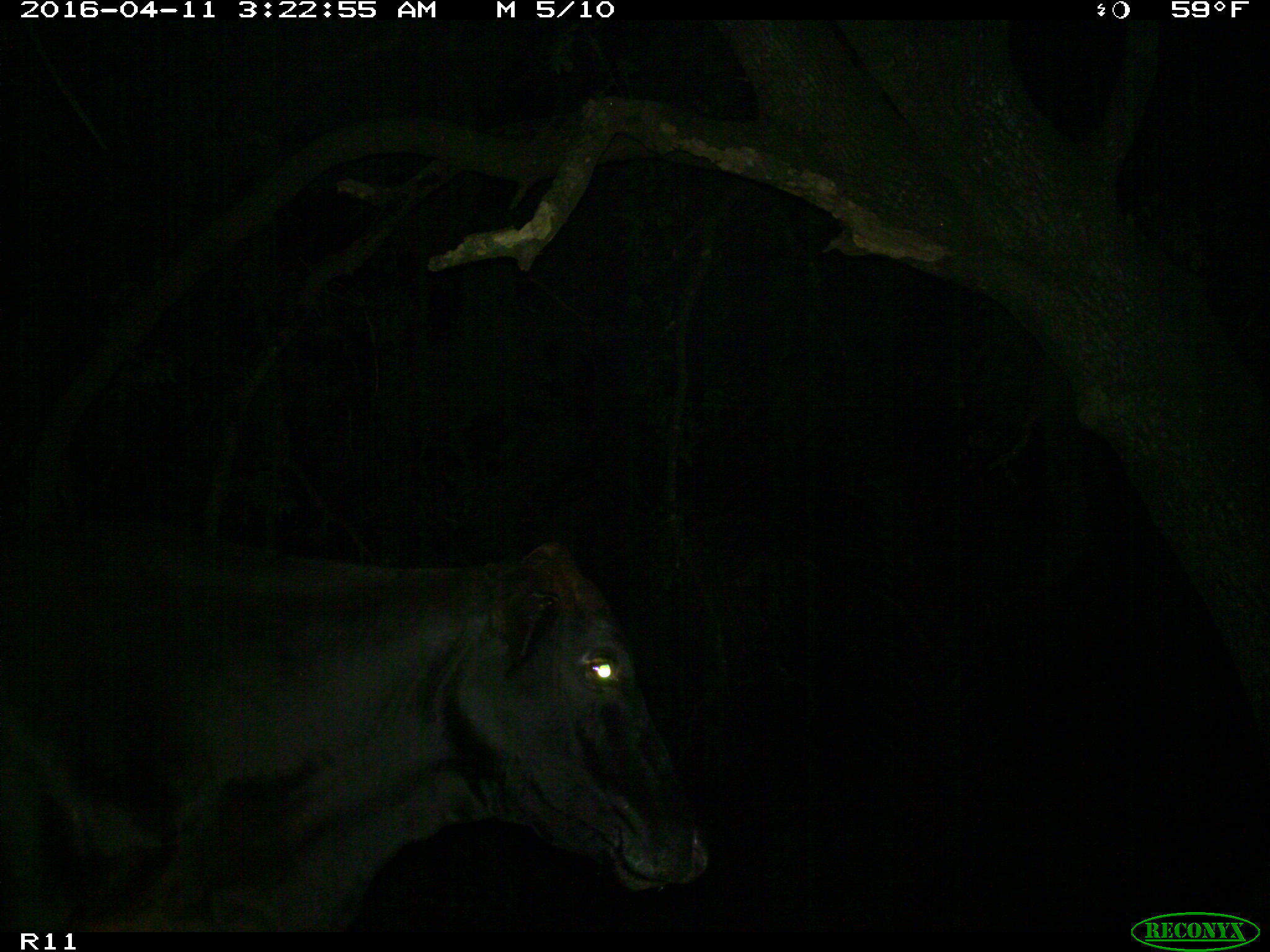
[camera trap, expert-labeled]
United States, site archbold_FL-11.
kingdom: Animalia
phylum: Chordata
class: Mammalia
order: Artiodactyla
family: Bovidae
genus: Bos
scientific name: Bos taurus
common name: domestic cow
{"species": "Bos taurus (domestic cow)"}